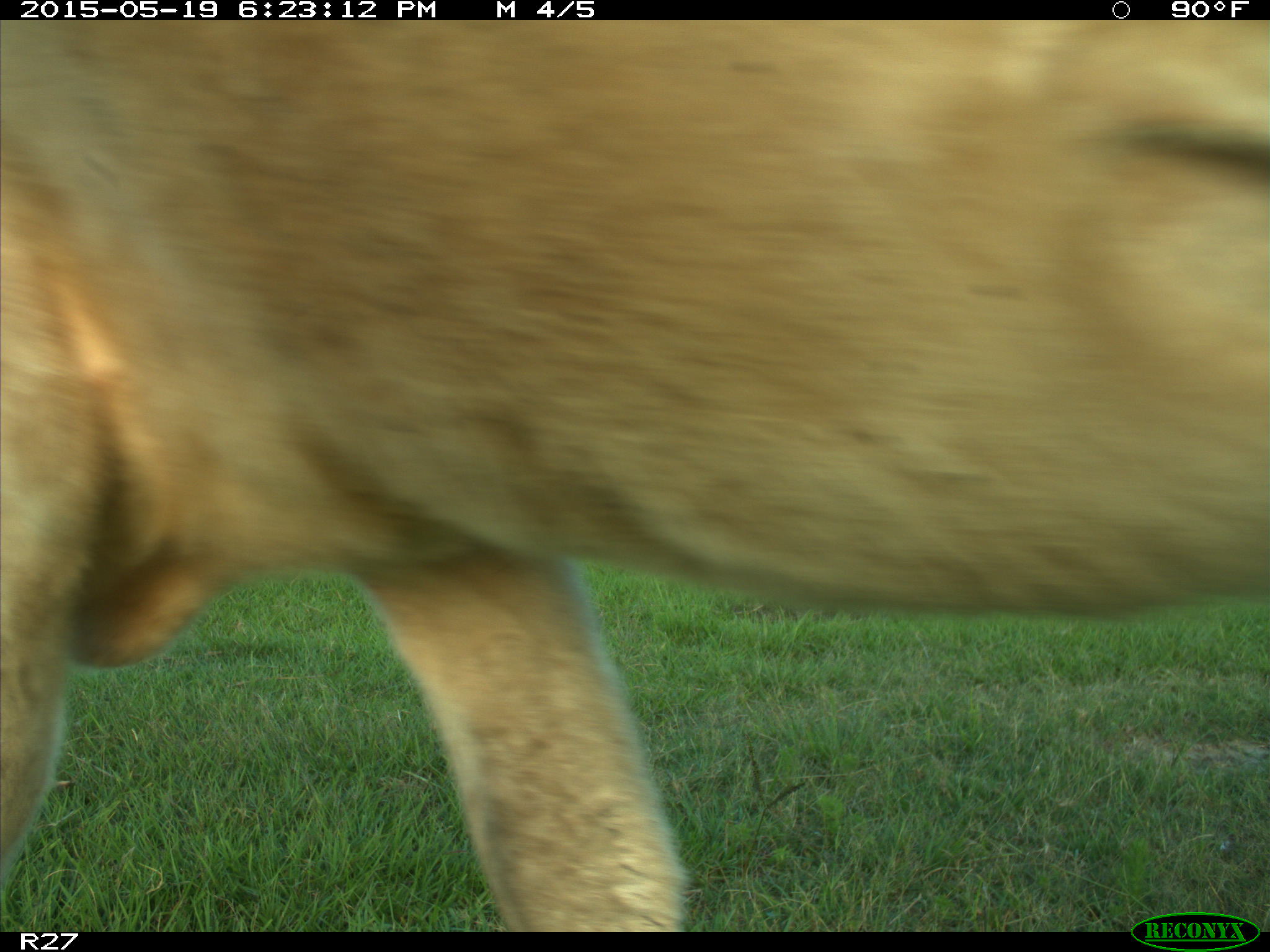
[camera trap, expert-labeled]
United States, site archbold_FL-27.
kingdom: Animalia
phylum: Chordata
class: Mammalia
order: Artiodactyla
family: Bovidae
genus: Bos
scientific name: Bos taurus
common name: domestic cow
Bos taurus (domestic cow).